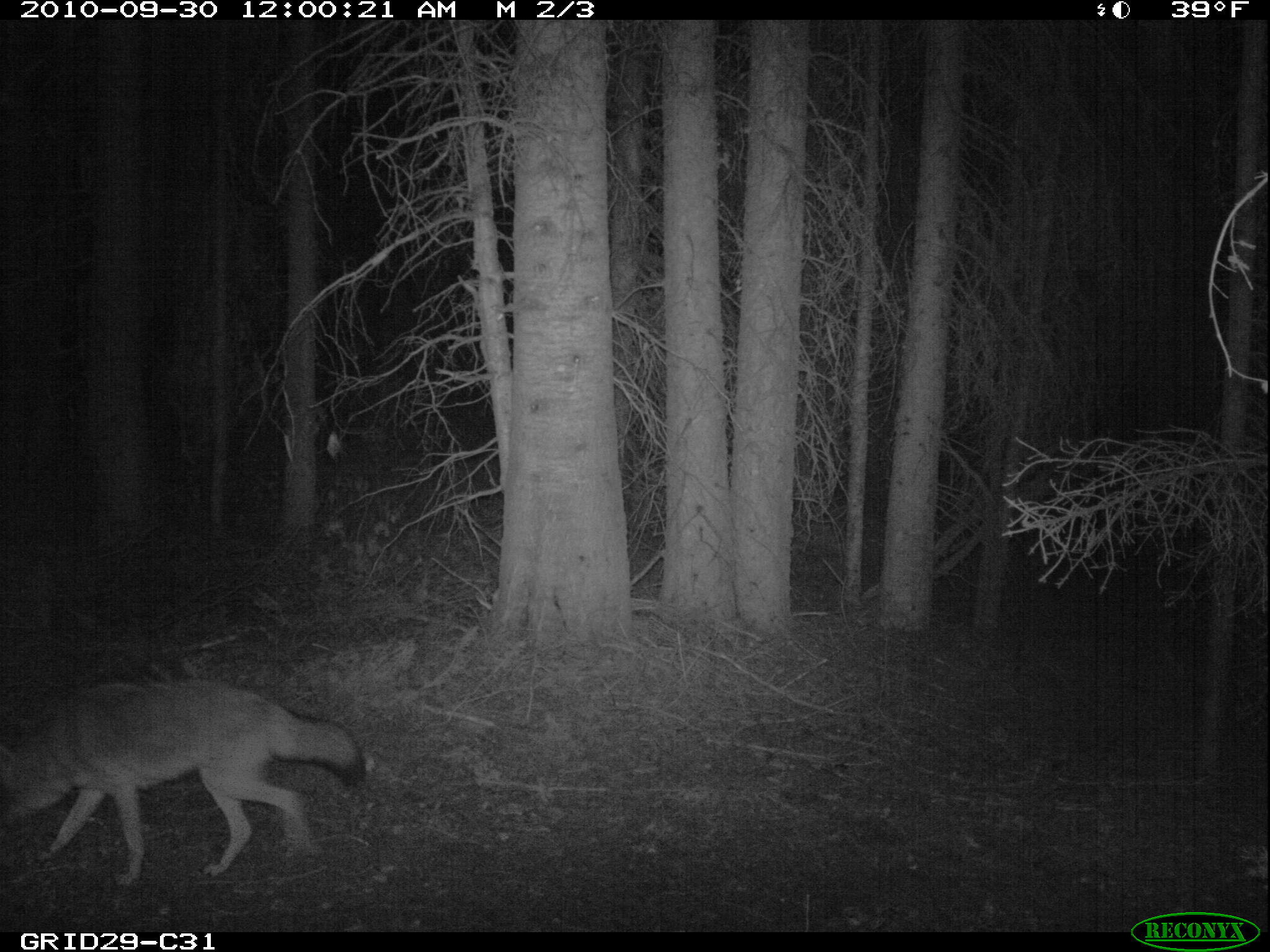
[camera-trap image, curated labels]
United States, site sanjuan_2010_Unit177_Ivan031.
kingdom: Animalia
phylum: Chordata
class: Mammalia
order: Carnivora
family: Canidae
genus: Canis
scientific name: Canis latrans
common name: coyote